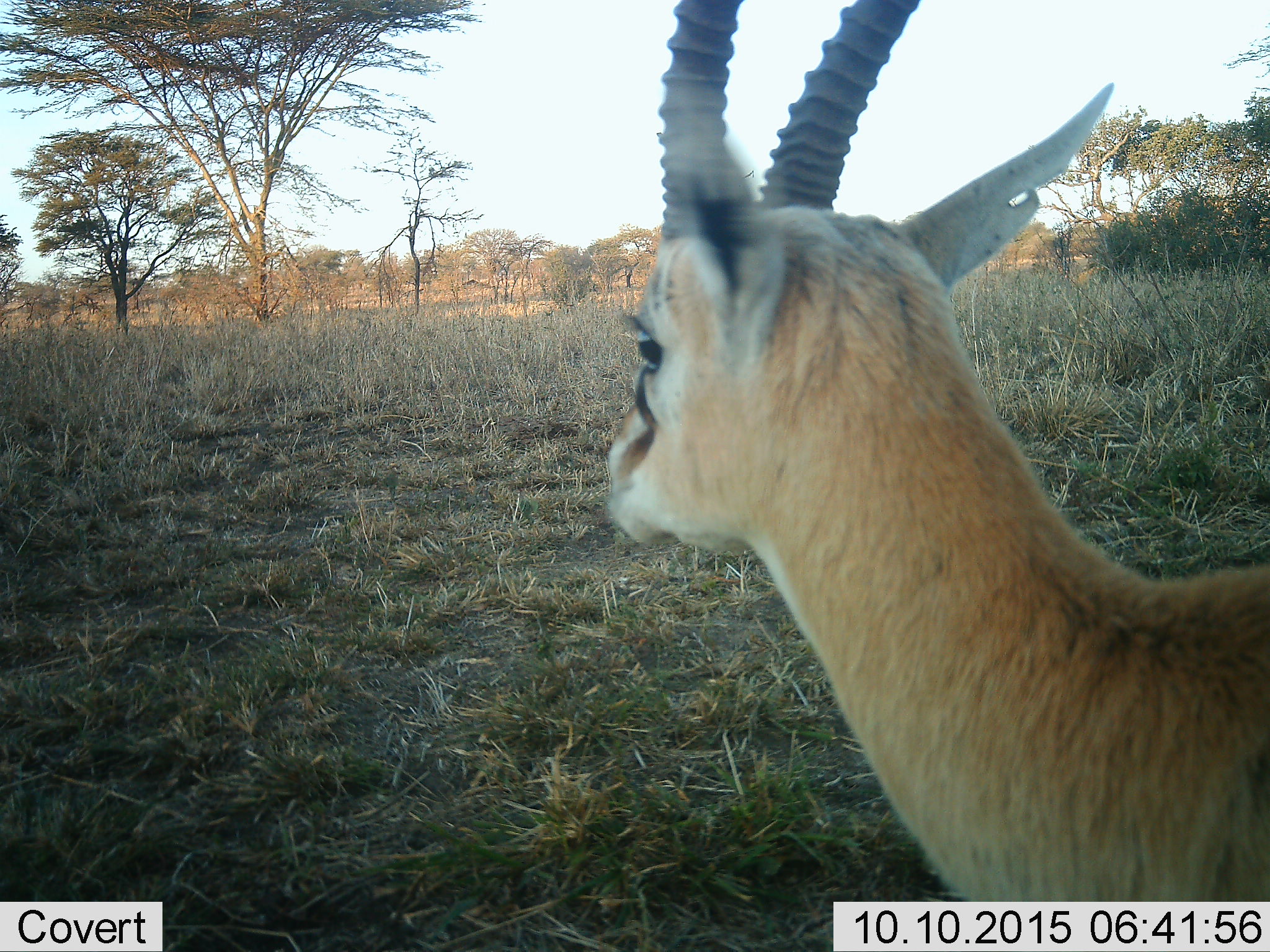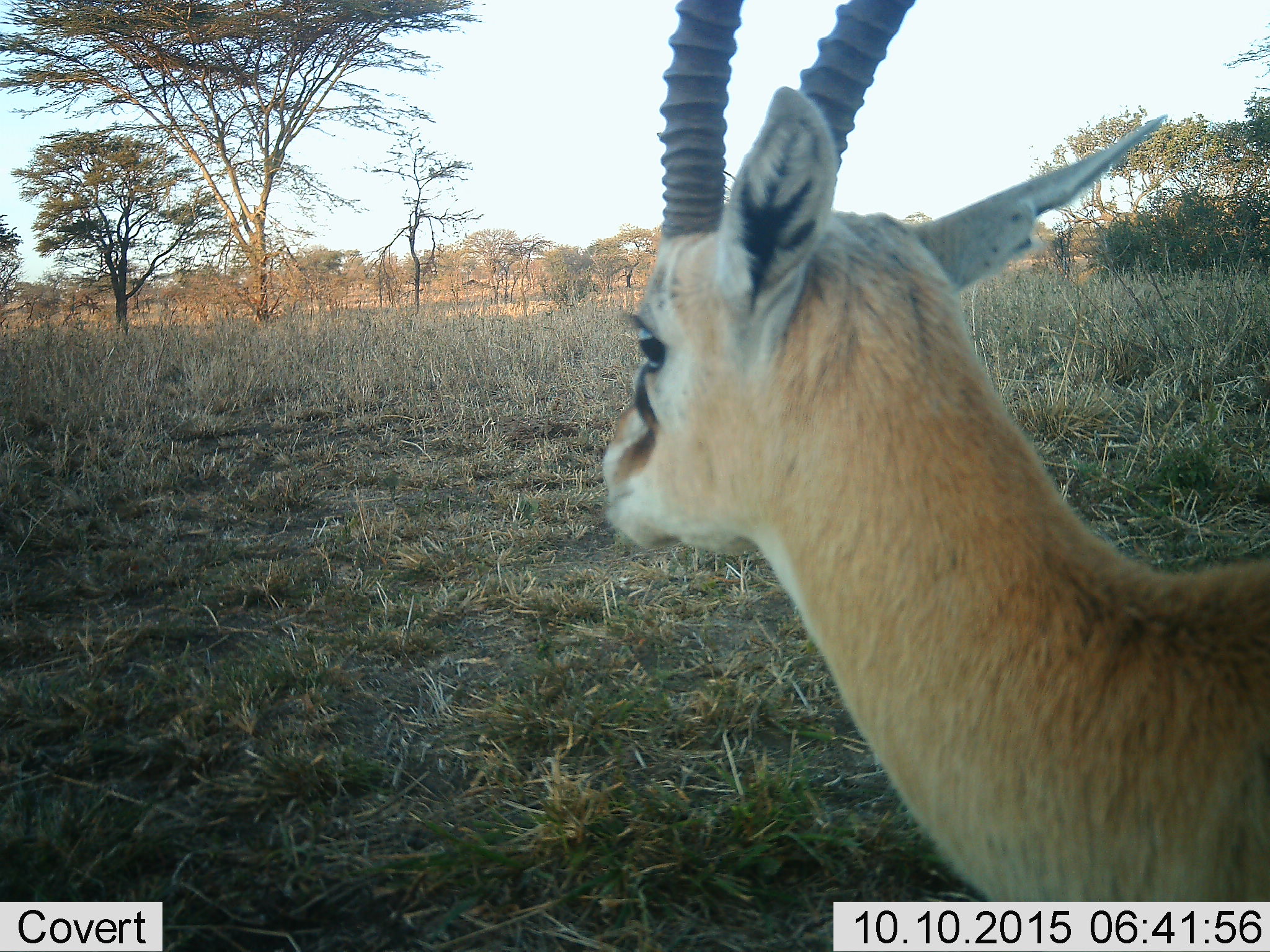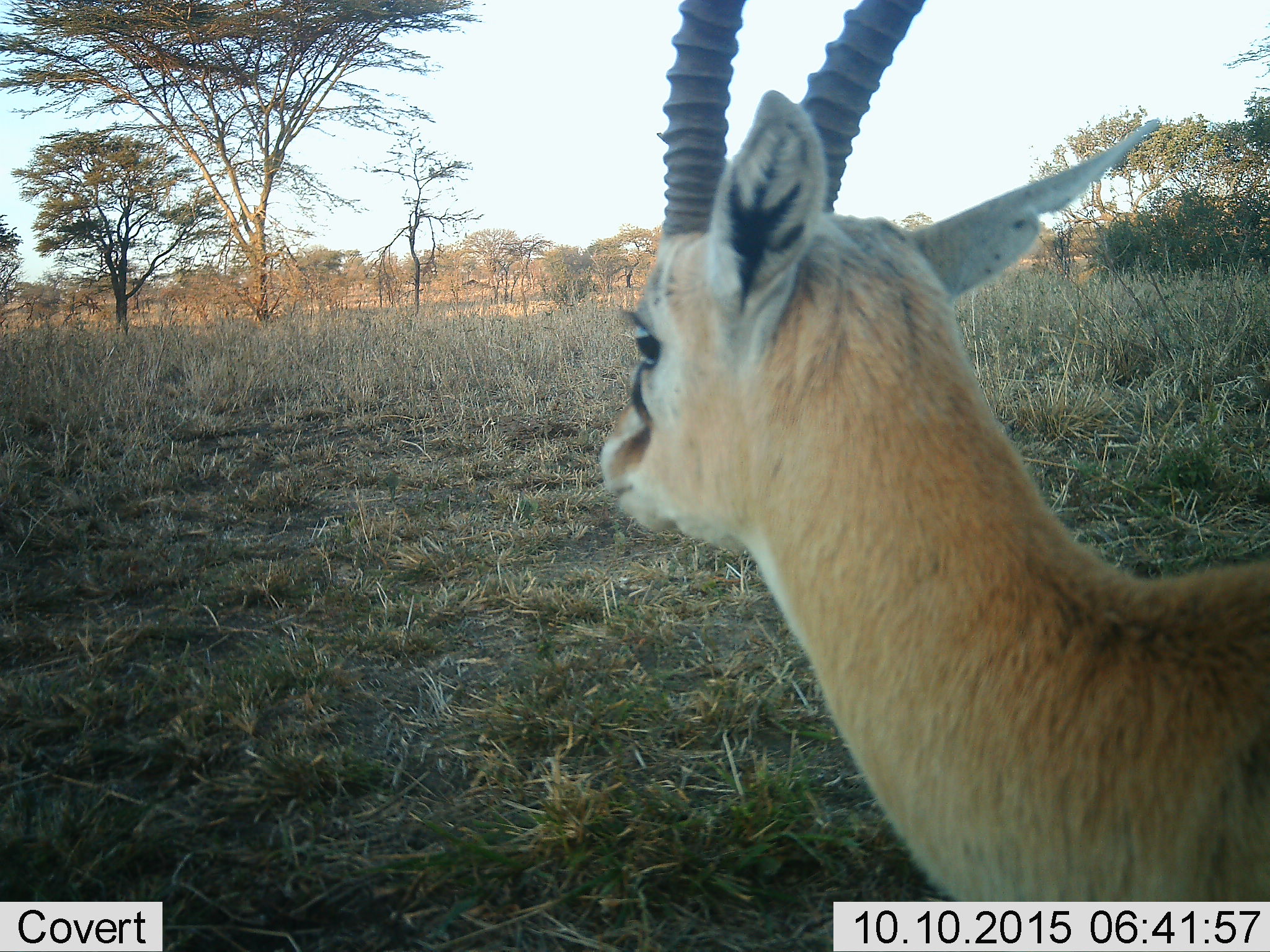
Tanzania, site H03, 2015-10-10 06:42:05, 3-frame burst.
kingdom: Animalia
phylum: Chordata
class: Mammalia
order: Artiodactyla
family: Bovidae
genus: Eudorcas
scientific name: Eudorcas thomsonii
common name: thomson's gazelle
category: gazellethomsons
Gazellethomsons (thomson's gazelle) (Eudorcas thomsonii), count 1. Behavior (volunteer vote fractions): standing 100%, resting 0%, moving 0%, interacting 0%. Young present (vote fraction): 0%. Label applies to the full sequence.